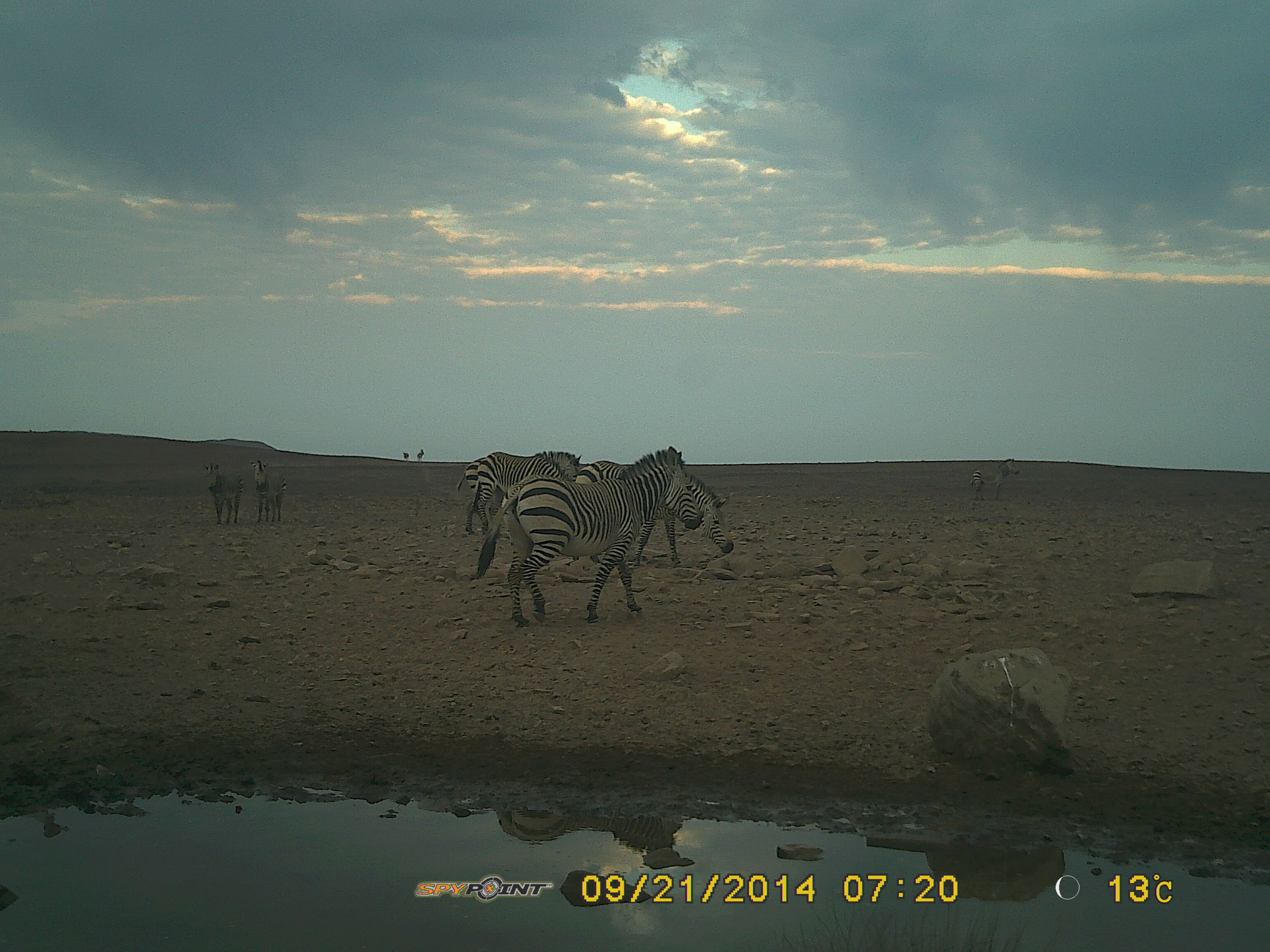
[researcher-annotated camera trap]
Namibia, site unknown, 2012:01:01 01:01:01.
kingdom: Animalia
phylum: Chordata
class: Mammalia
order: Perissodactyla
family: Equidae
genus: Equus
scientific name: Equus zebra hartmannae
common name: hartmann's mountain zebra